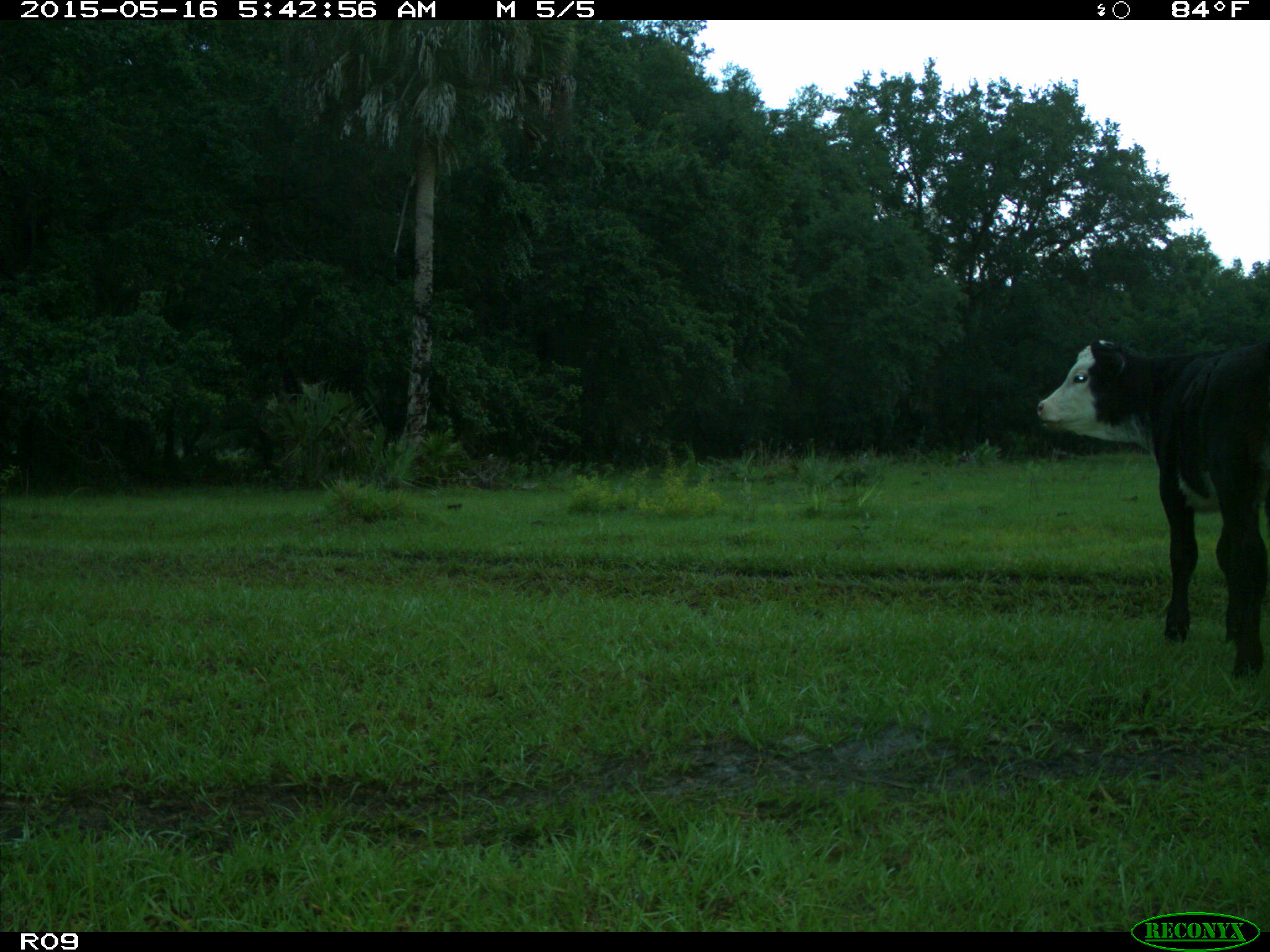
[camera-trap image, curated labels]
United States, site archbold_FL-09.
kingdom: Animalia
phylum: Chordata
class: Mammalia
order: Artiodactyla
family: Bovidae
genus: Bos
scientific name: Bos taurus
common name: domestic cow